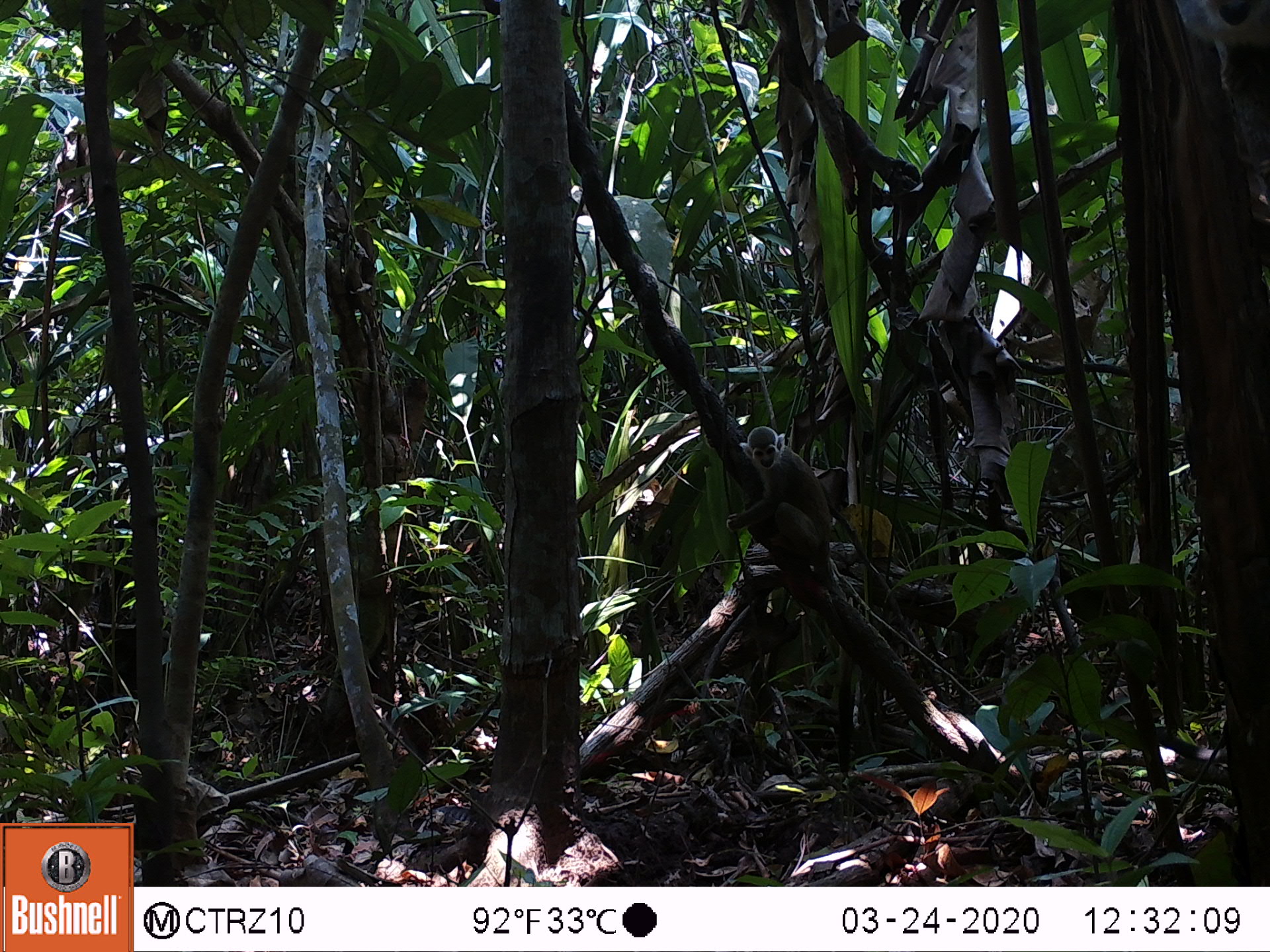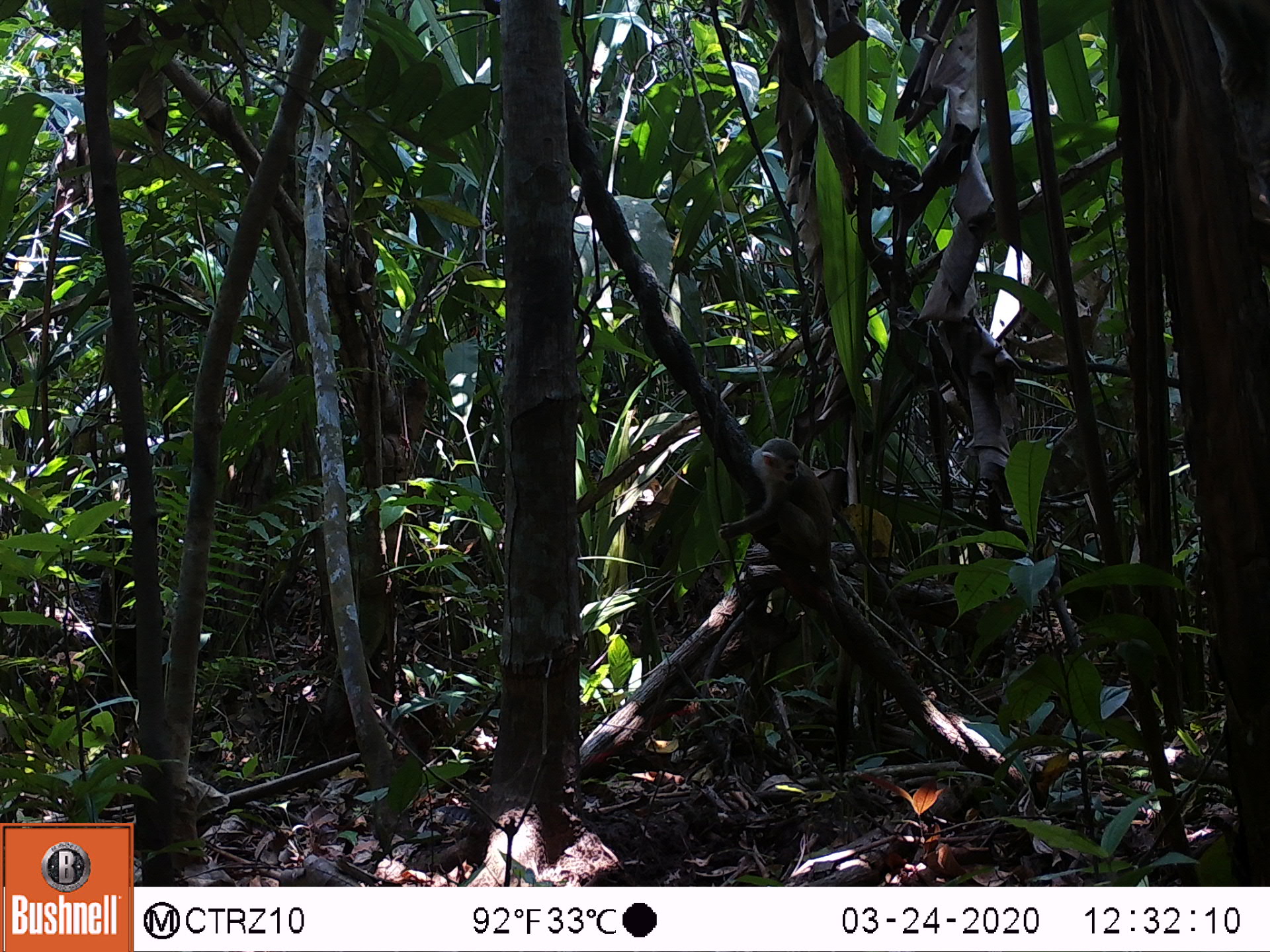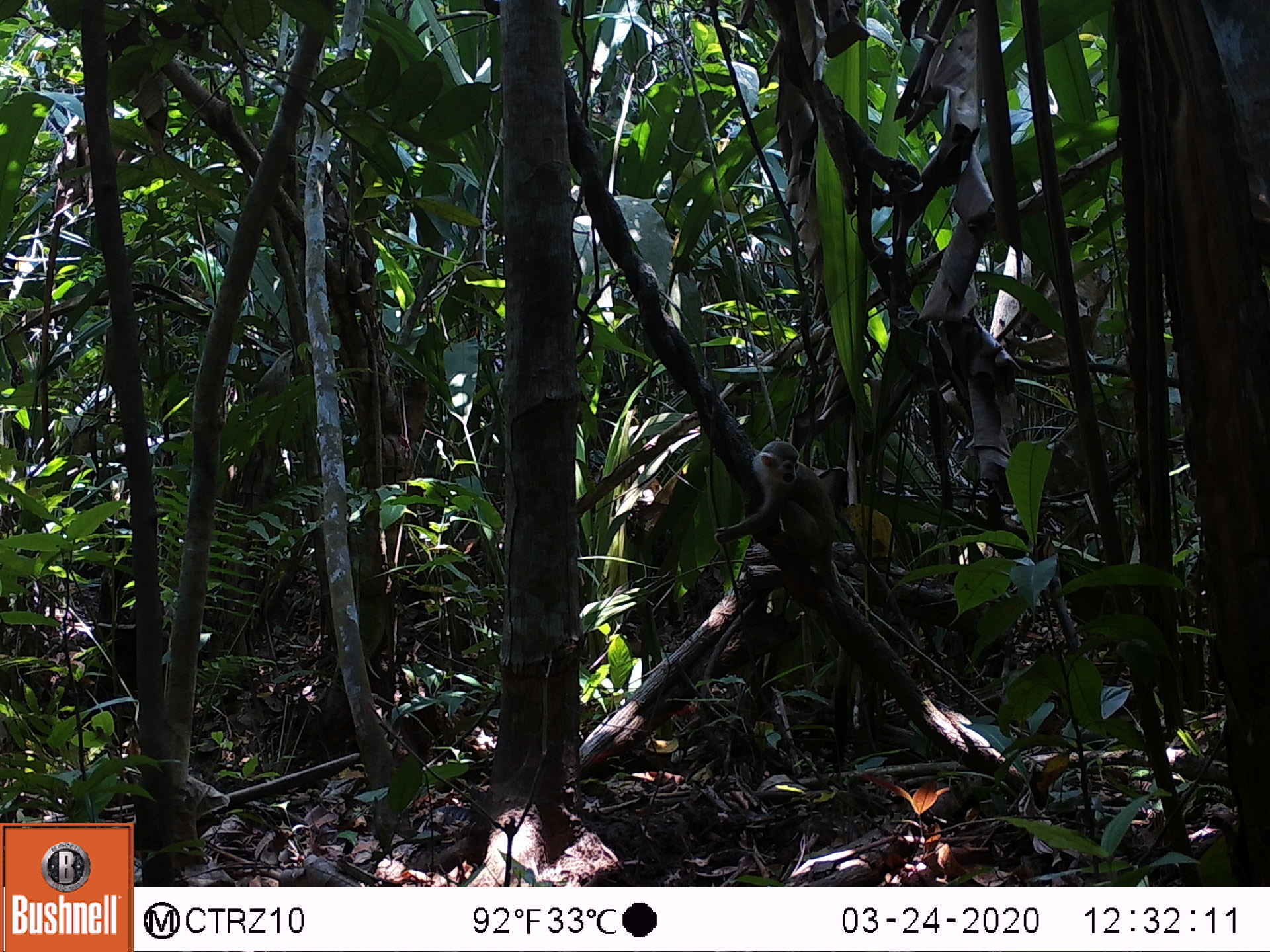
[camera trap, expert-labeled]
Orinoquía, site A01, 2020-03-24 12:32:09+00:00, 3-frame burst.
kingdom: Animalia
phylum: Chordata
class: Mammalia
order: Primates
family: Cebidae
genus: Saimiri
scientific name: Saimiri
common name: squirrel monkey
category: unknown squirrel monkey